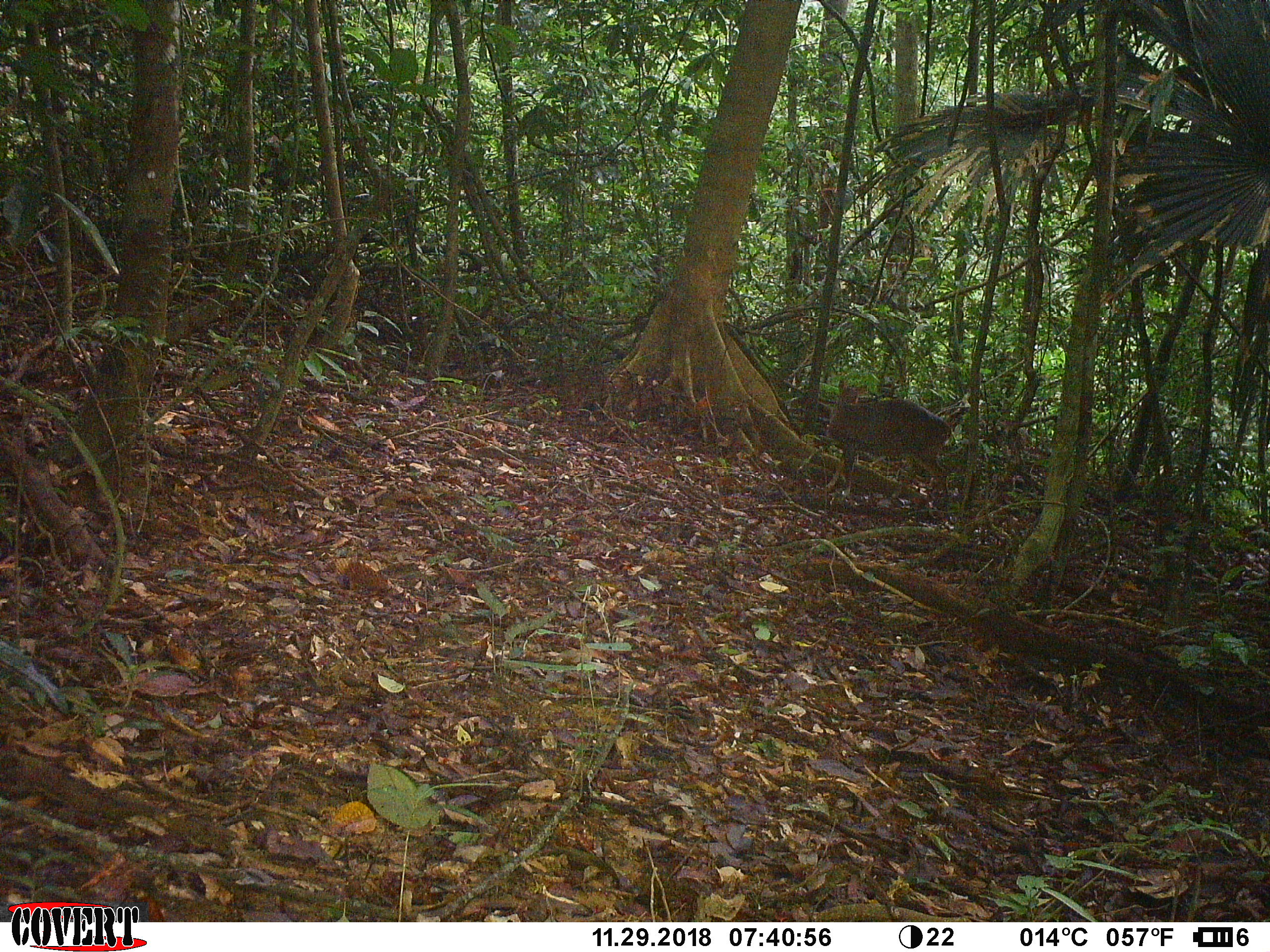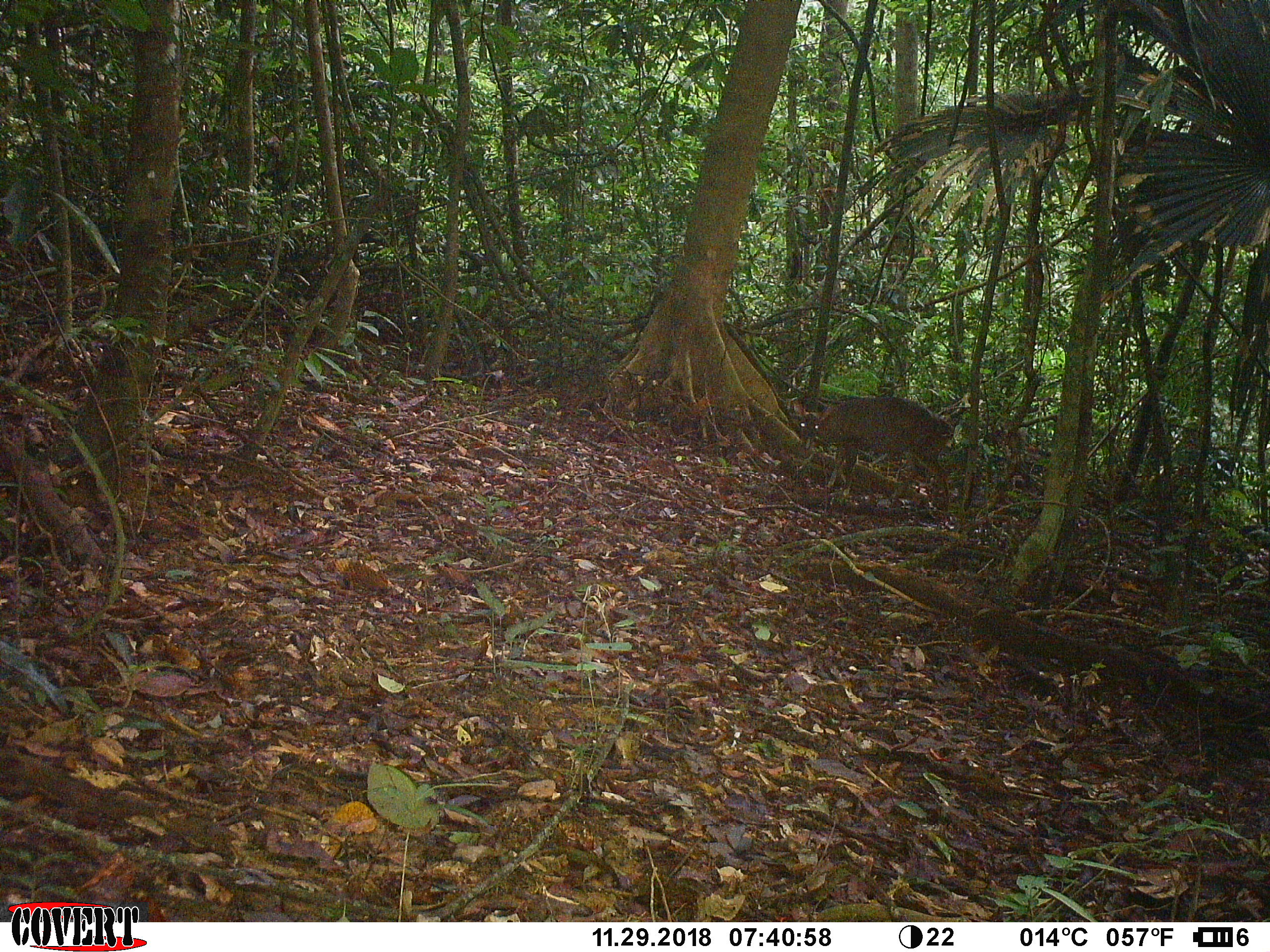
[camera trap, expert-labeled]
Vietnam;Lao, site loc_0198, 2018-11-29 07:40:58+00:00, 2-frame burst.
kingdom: Animalia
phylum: Chordata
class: Mammalia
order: Artiodactyla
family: Cervidae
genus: Muntiacus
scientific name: Muntiacus vuquangensis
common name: large-antlered muntjac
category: large antlered muntjac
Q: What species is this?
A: Large antlered muntjac (large-antlered muntjac) (Muntiacus vuquangensis).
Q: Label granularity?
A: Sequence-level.